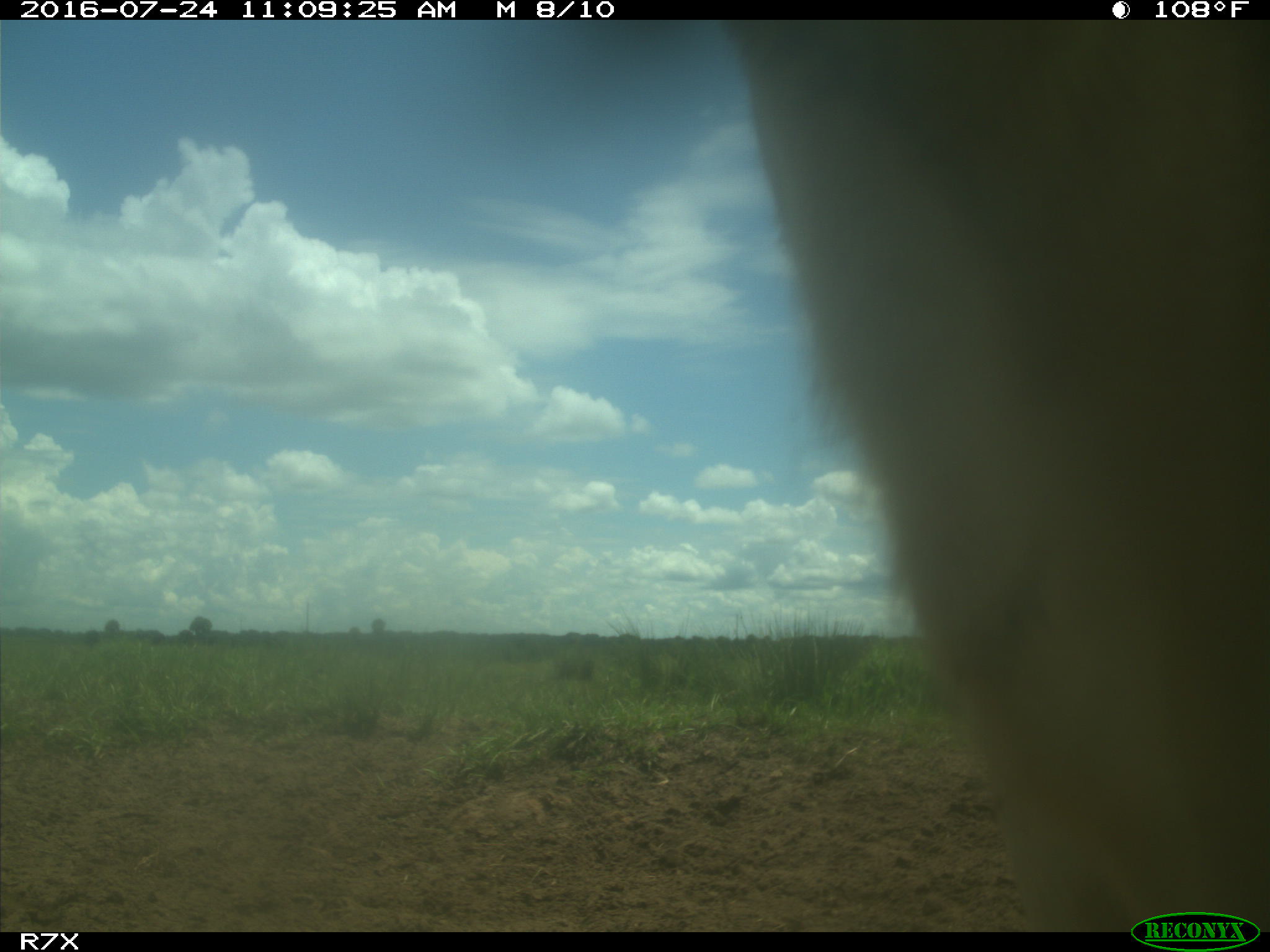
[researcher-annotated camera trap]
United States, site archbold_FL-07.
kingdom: Animalia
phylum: Chordata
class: Mammalia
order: Artiodactyla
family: Bovidae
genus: Bos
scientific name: Bos taurus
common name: domestic cow